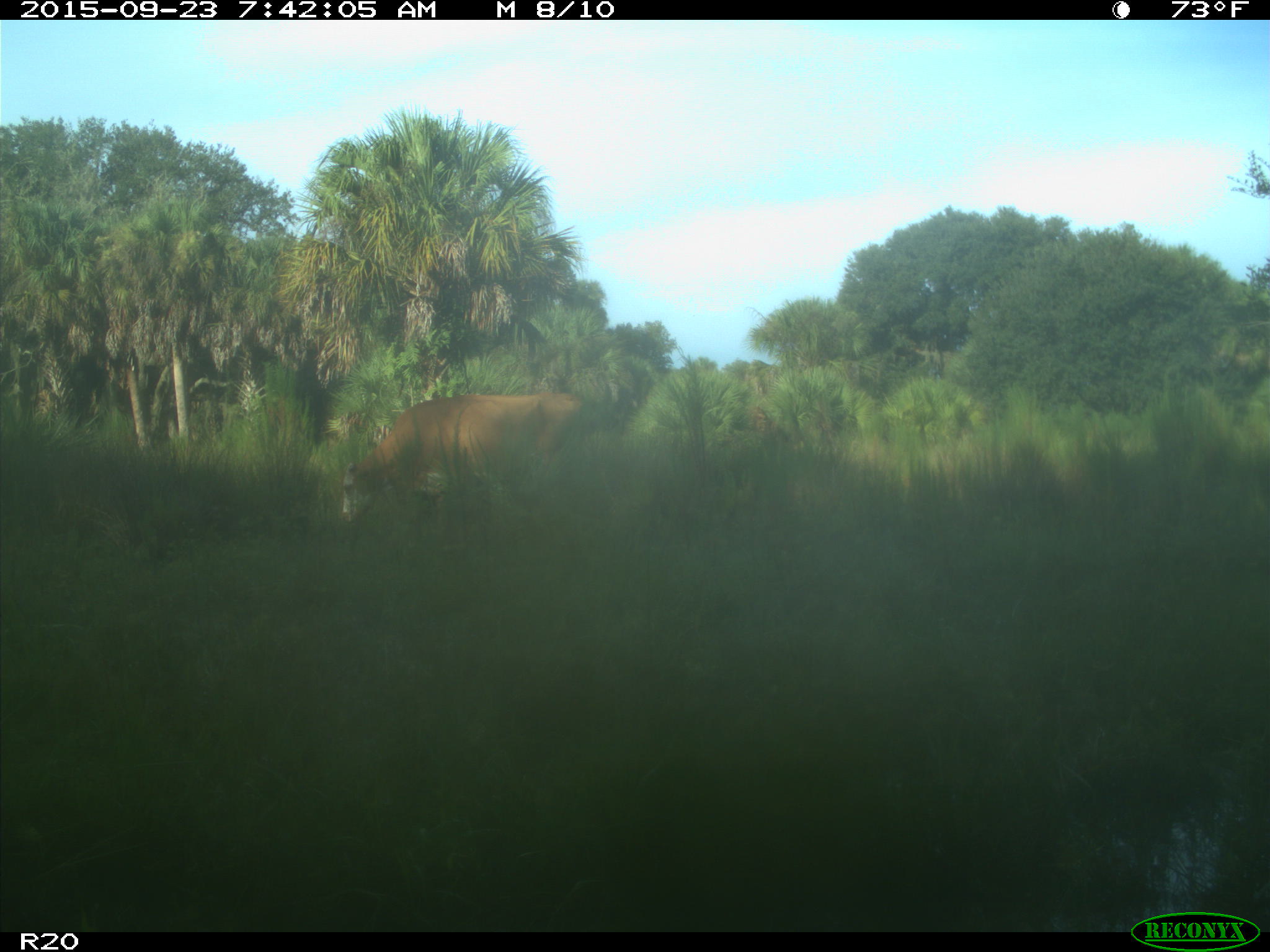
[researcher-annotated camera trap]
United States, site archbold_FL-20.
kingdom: Animalia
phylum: Chordata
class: Mammalia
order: Artiodactyla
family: Bovidae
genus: Bos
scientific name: Bos taurus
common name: domestic cow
Bos taurus (domestic cow).